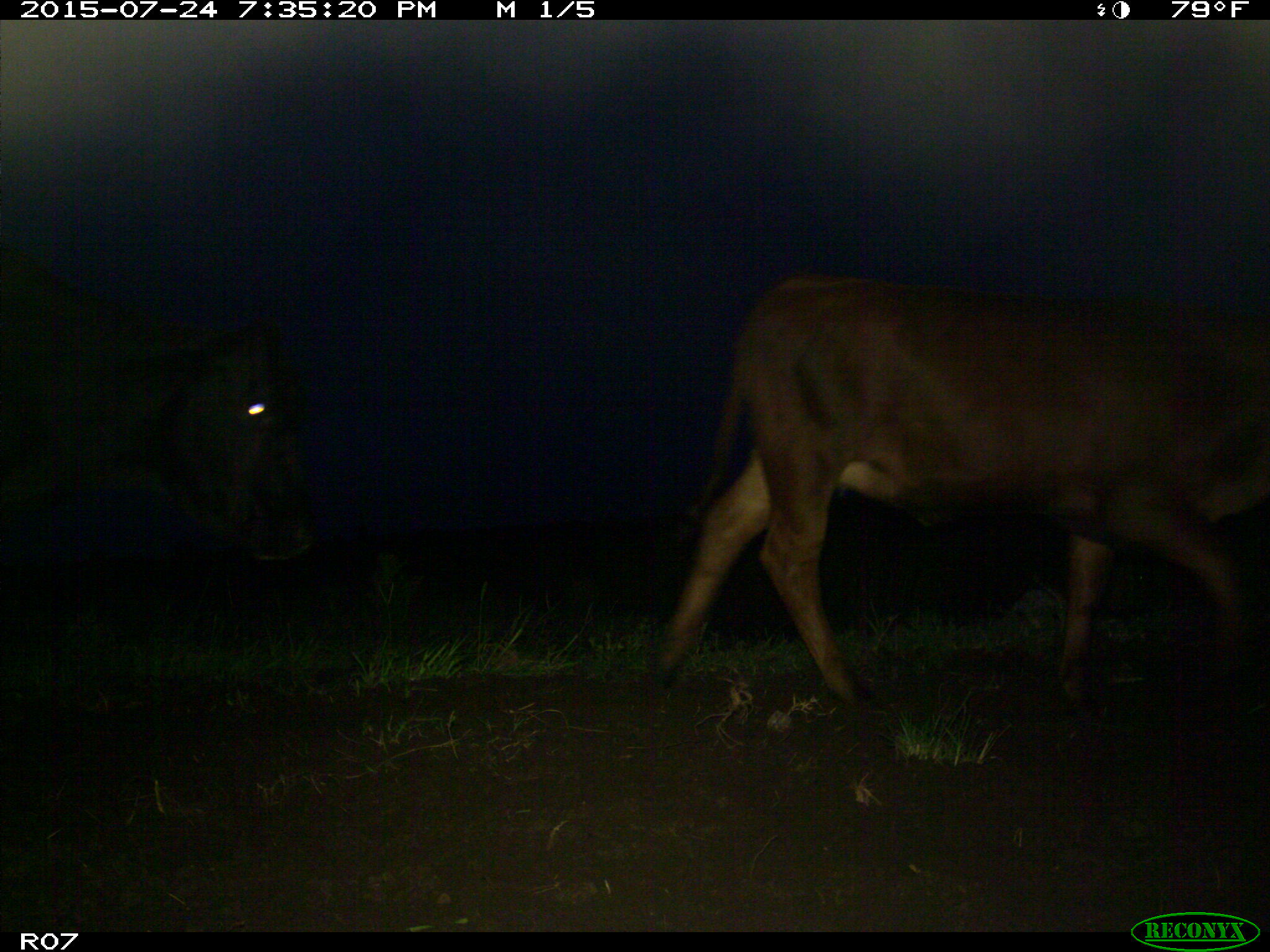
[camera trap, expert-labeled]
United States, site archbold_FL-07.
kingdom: Animalia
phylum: Chordata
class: Mammalia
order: Artiodactyla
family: Bovidae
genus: Bos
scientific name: Bos taurus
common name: domestic cow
Bos taurus (domestic cow).